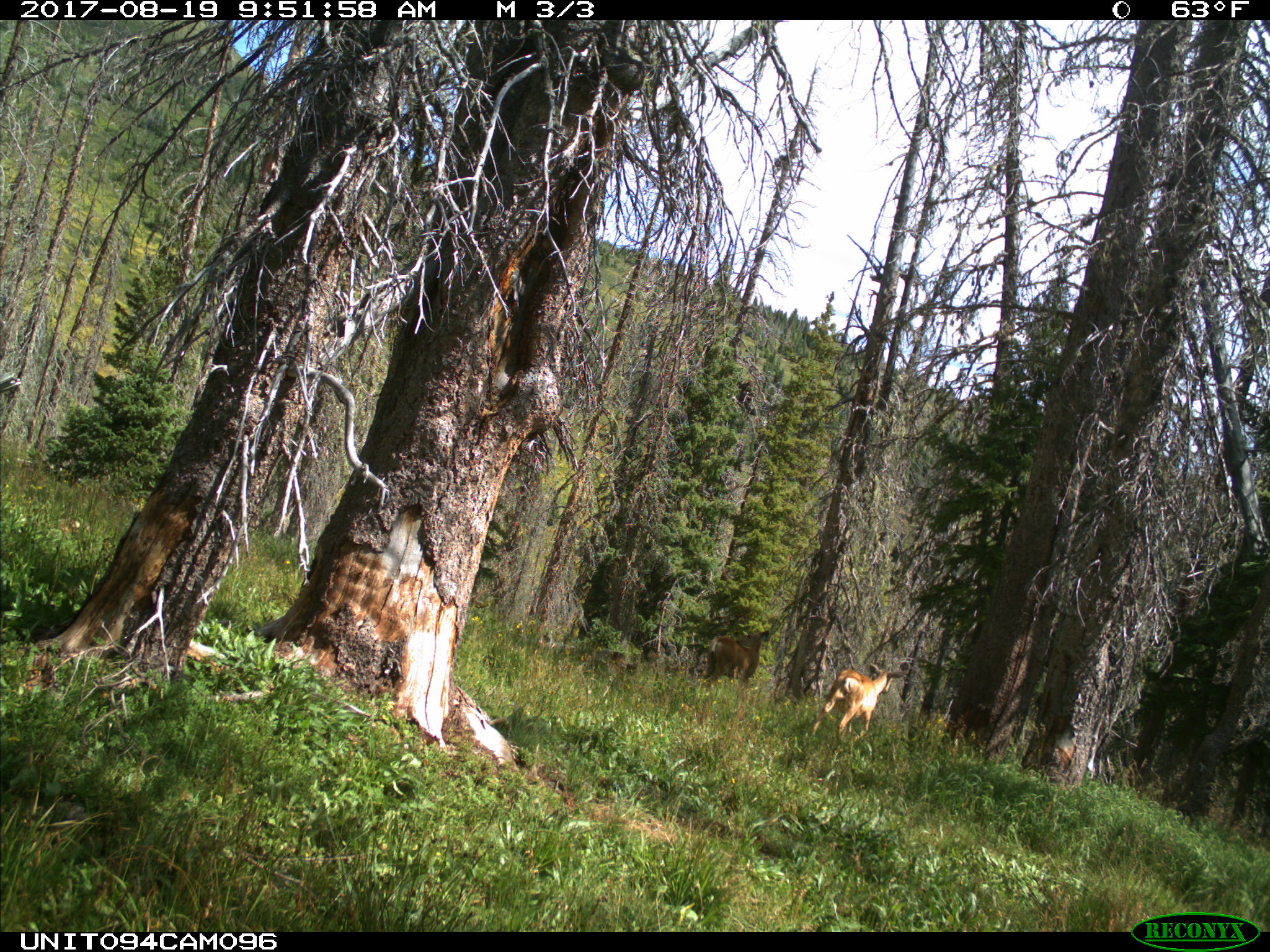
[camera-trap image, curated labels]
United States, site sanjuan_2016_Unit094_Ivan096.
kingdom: Animalia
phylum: Chordata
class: Mammalia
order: Artiodactyla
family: Cervidae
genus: Odocoileus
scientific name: Odocoileus hemionus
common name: mule deer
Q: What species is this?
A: Odocoileus hemionus (mule deer).